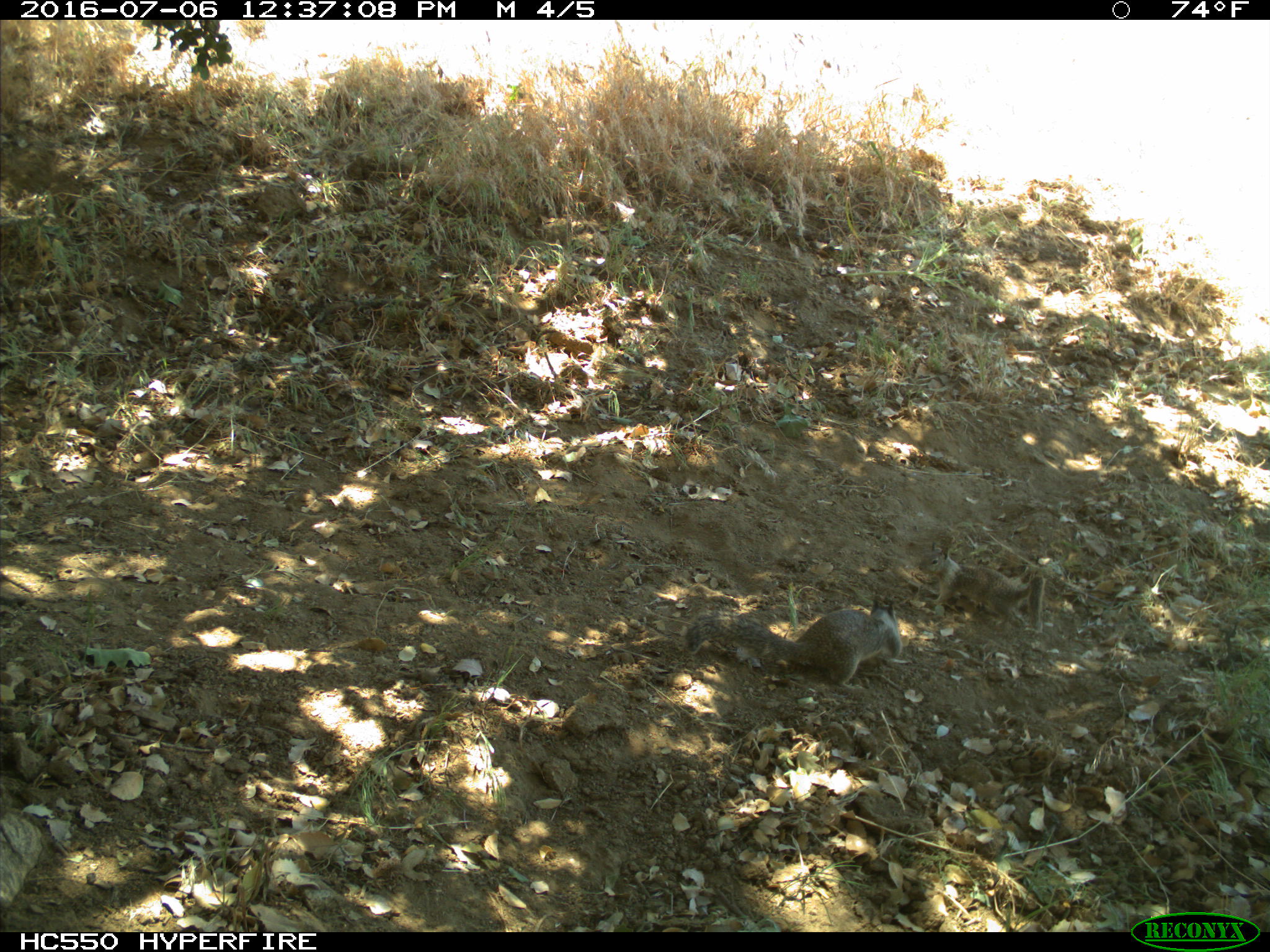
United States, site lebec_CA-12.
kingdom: Animalia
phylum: Chordata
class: Mammalia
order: Rodentia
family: Sciuridae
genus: Otospermophilus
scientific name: Otospermophilus beecheyi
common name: california ground squirrel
Otospermophilus beecheyi (california ground squirrel).